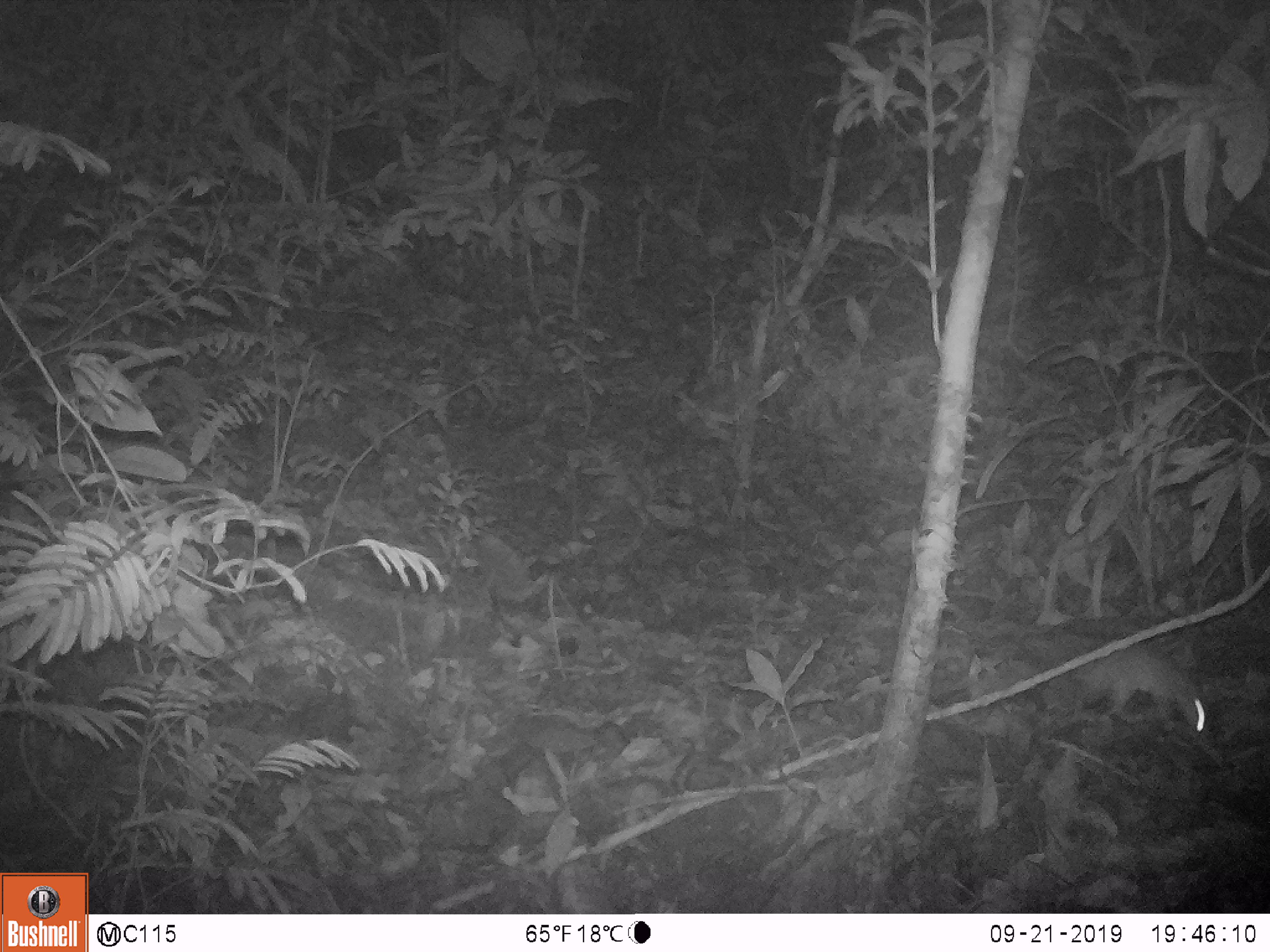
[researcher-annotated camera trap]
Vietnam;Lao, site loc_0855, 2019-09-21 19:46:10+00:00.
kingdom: Animalia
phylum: Chordata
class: Mammalia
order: Rodentia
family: Muridae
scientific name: Muridae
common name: old-world mice and rats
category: unidentified murid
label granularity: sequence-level